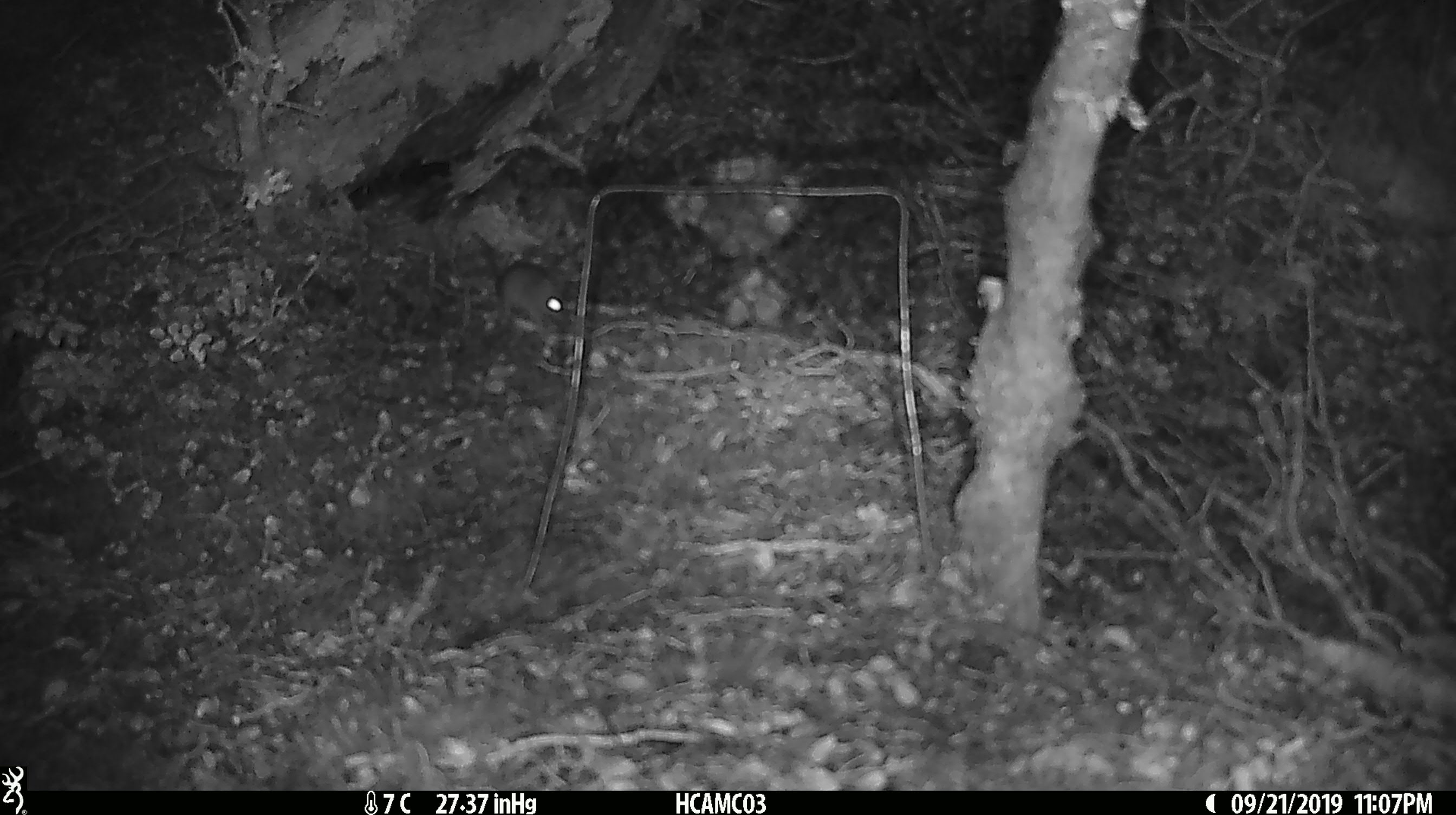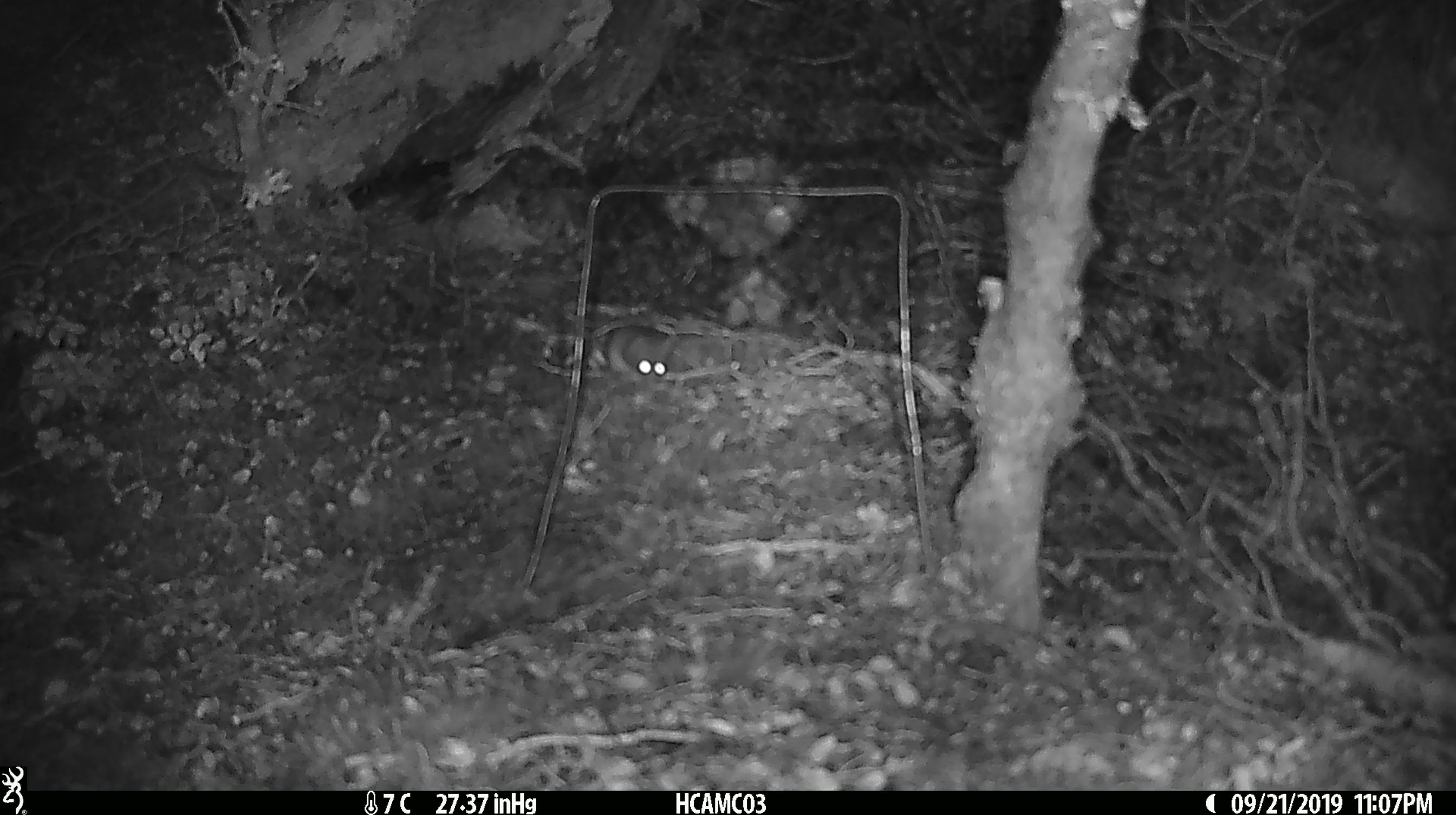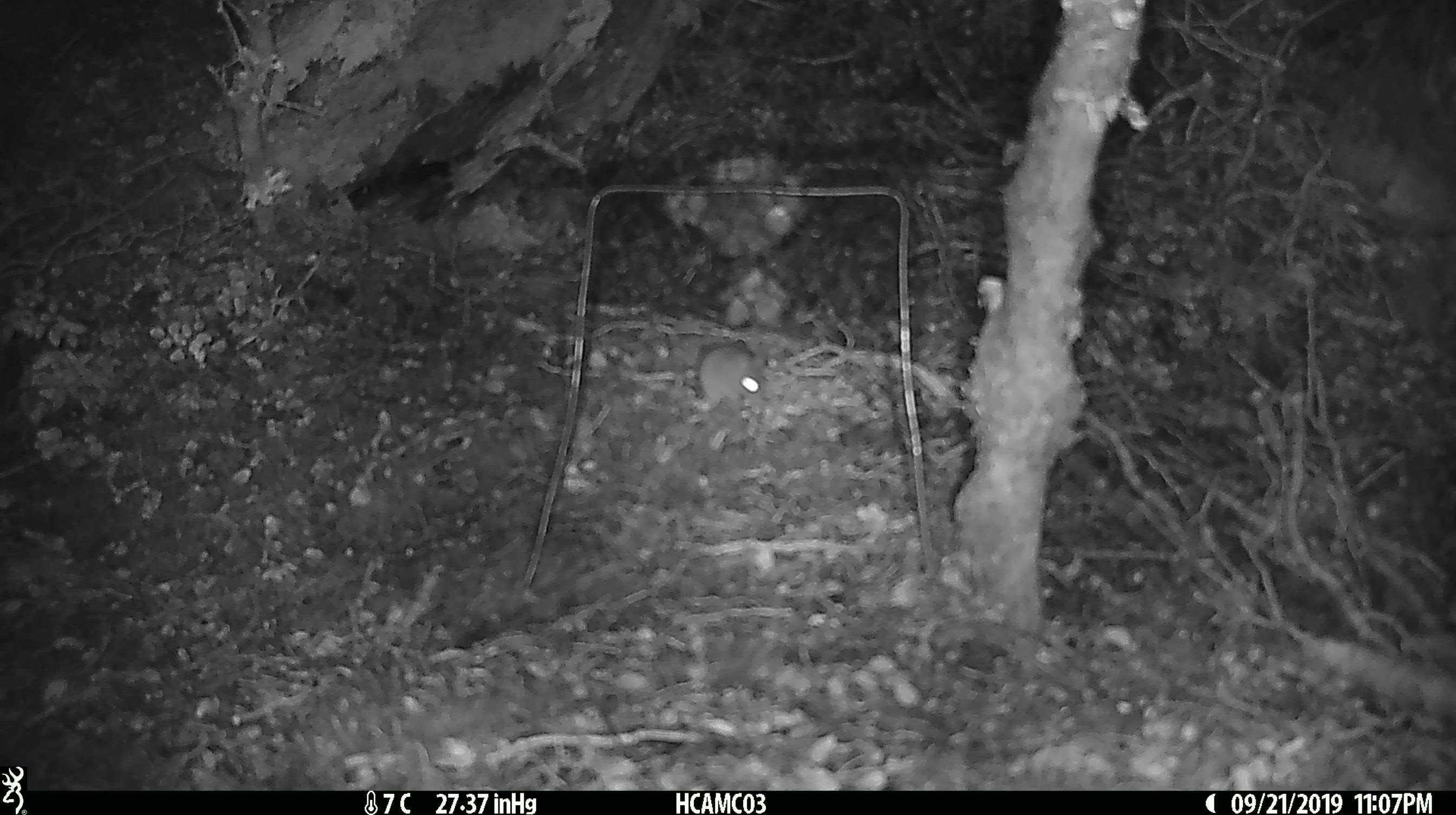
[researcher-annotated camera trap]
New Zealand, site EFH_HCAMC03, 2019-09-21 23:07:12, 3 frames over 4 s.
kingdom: Animalia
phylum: Chordata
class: Mammalia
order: Rodentia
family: Muridae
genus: Mus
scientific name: Mus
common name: mouse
Mouse (Mus).